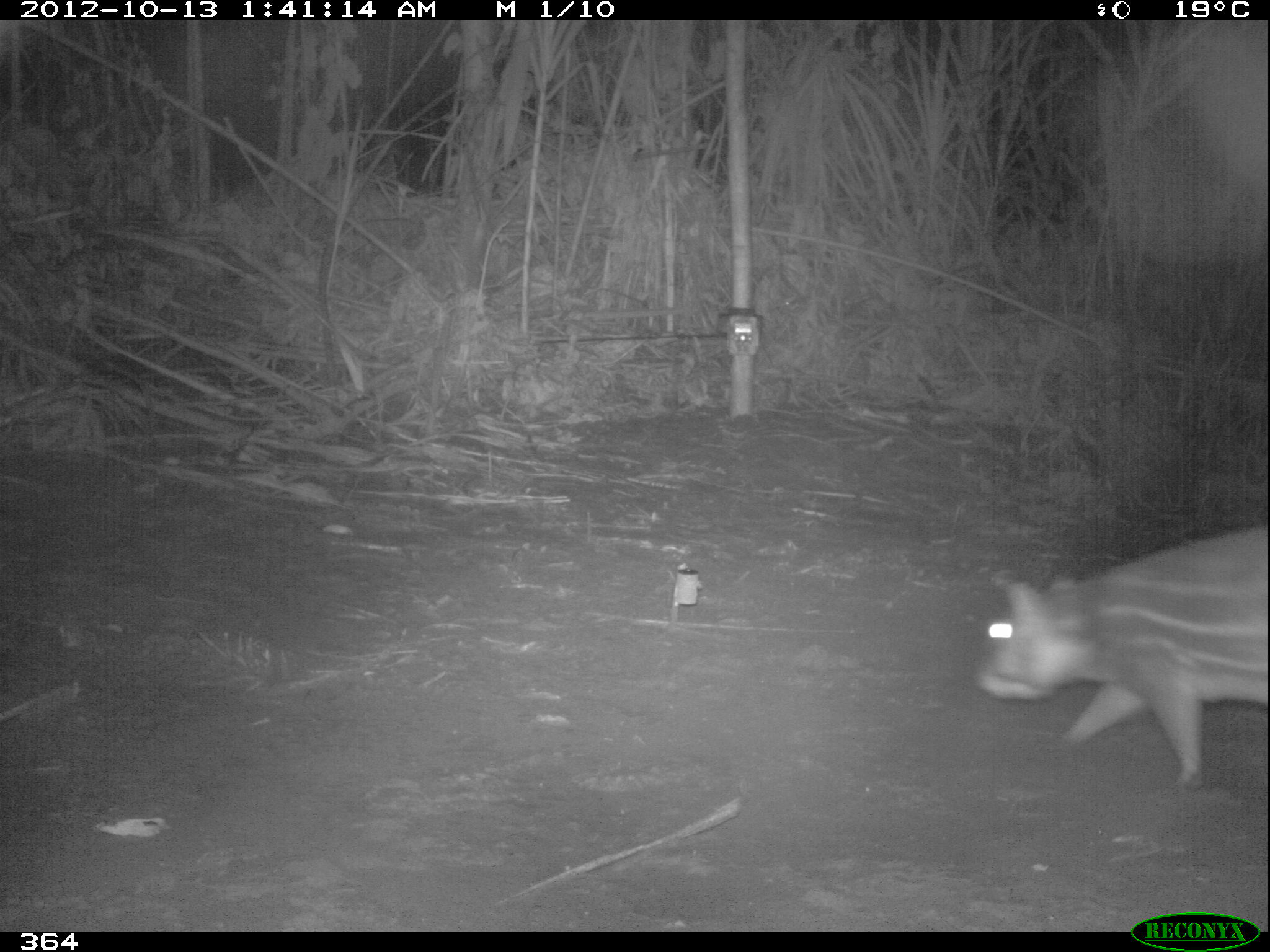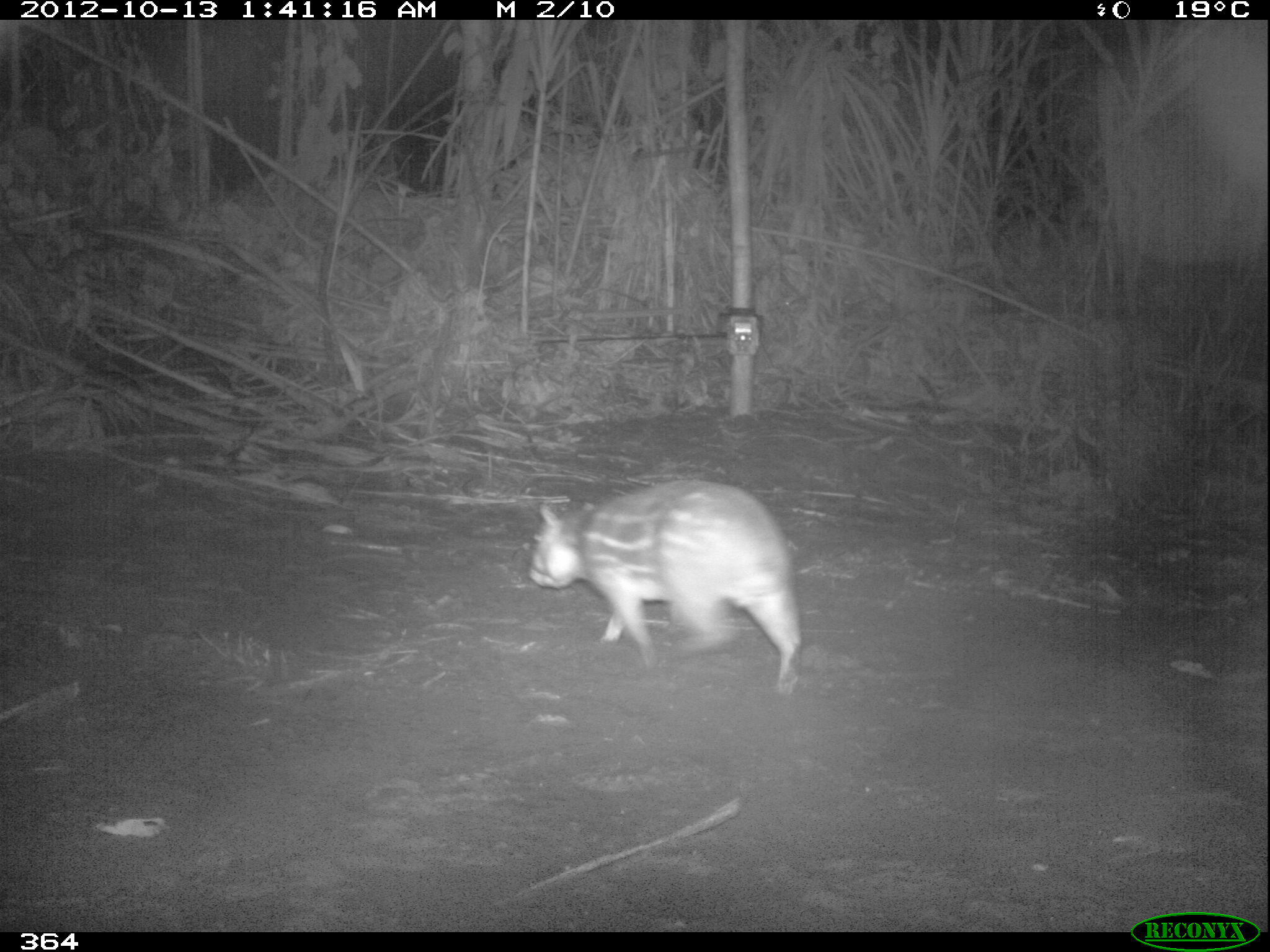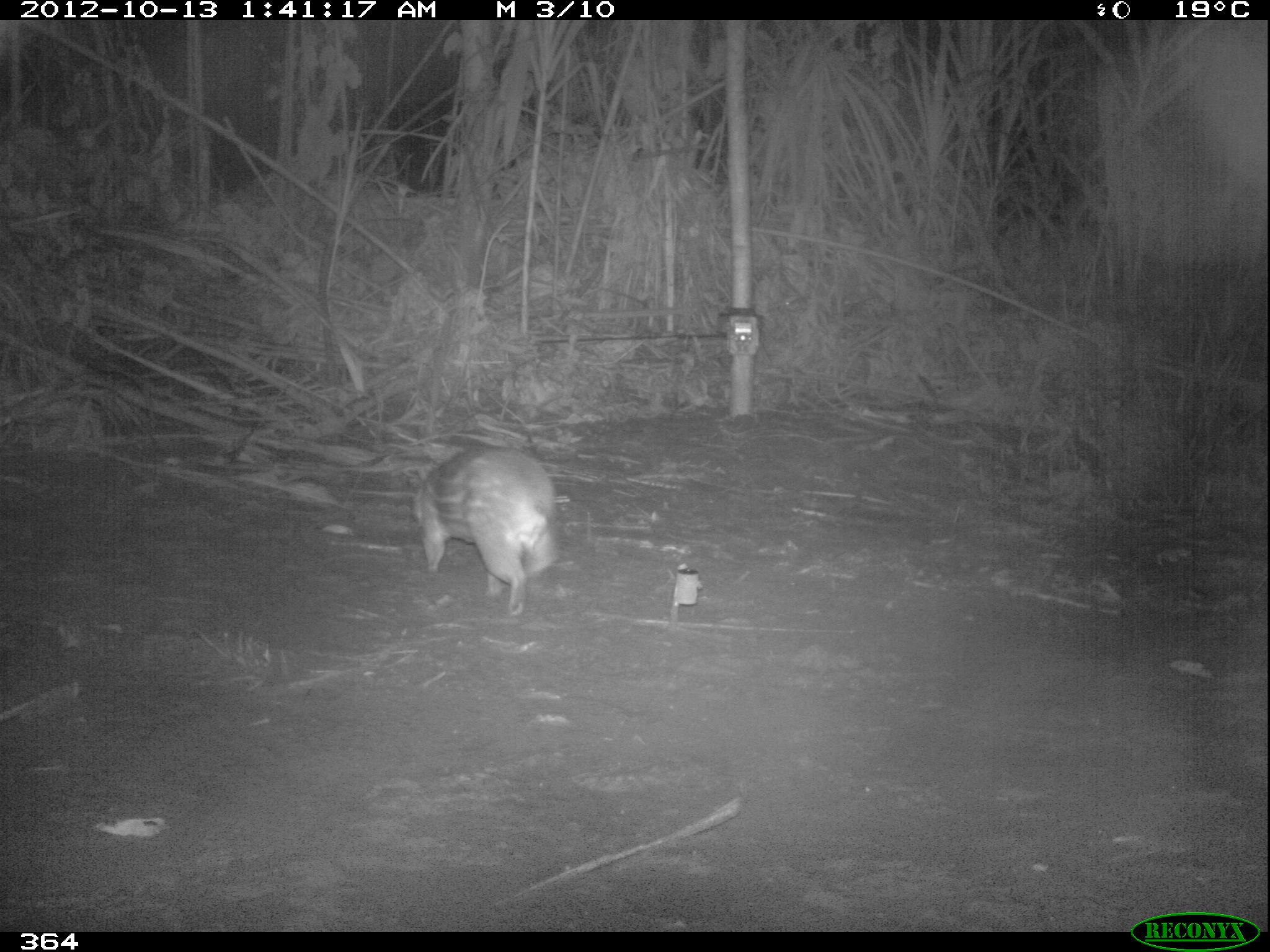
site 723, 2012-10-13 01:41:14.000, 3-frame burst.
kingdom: Animalia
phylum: Chordata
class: Mammalia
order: Rodentia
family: Cuniculidae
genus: Cuniculus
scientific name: Cuniculus paca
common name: spotted paca